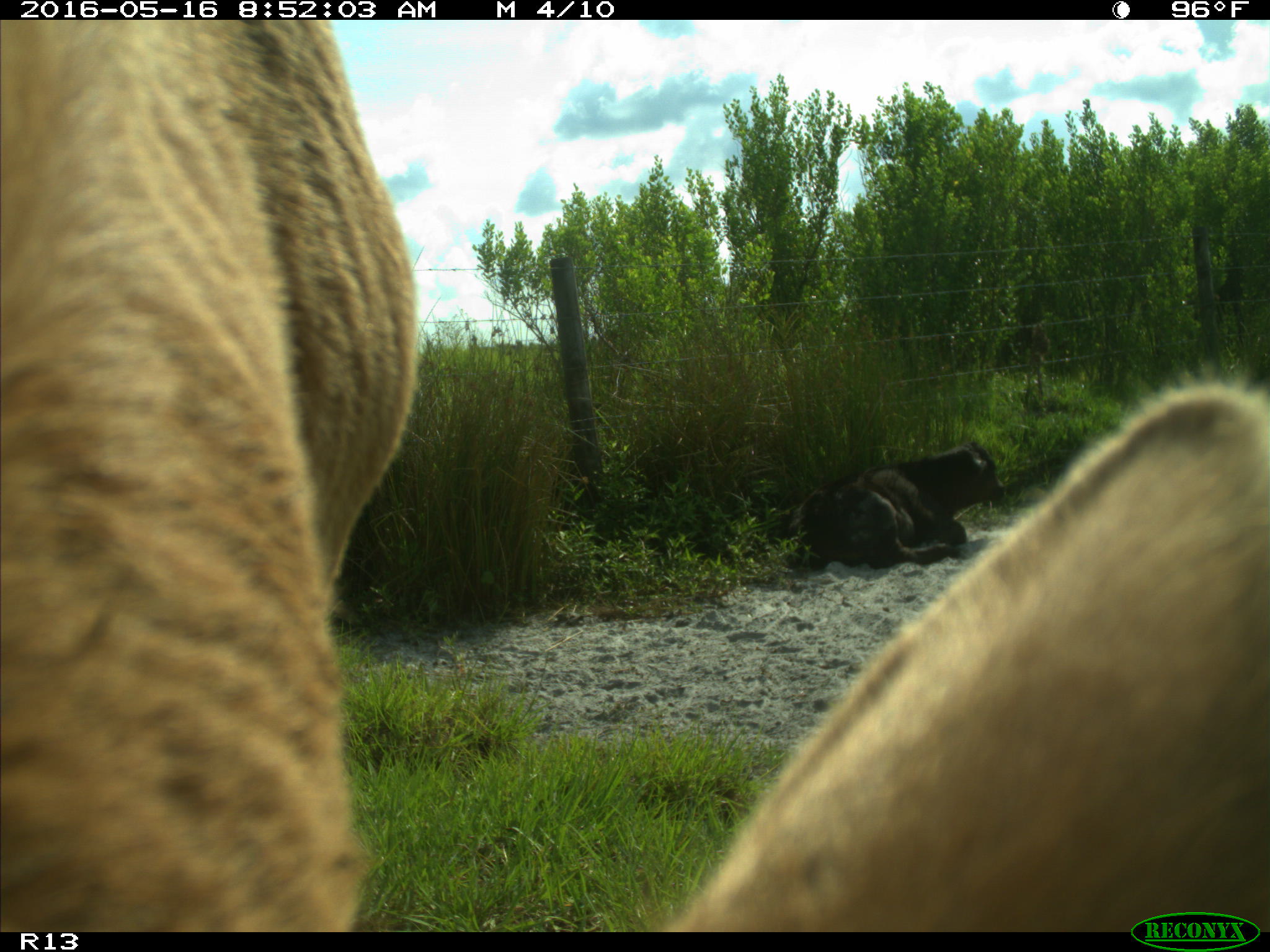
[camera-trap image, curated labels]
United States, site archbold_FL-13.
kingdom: Animalia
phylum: Chordata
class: Mammalia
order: Artiodactyla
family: Bovidae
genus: Bos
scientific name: Bos taurus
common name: domestic cow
Bos taurus (domestic cow).